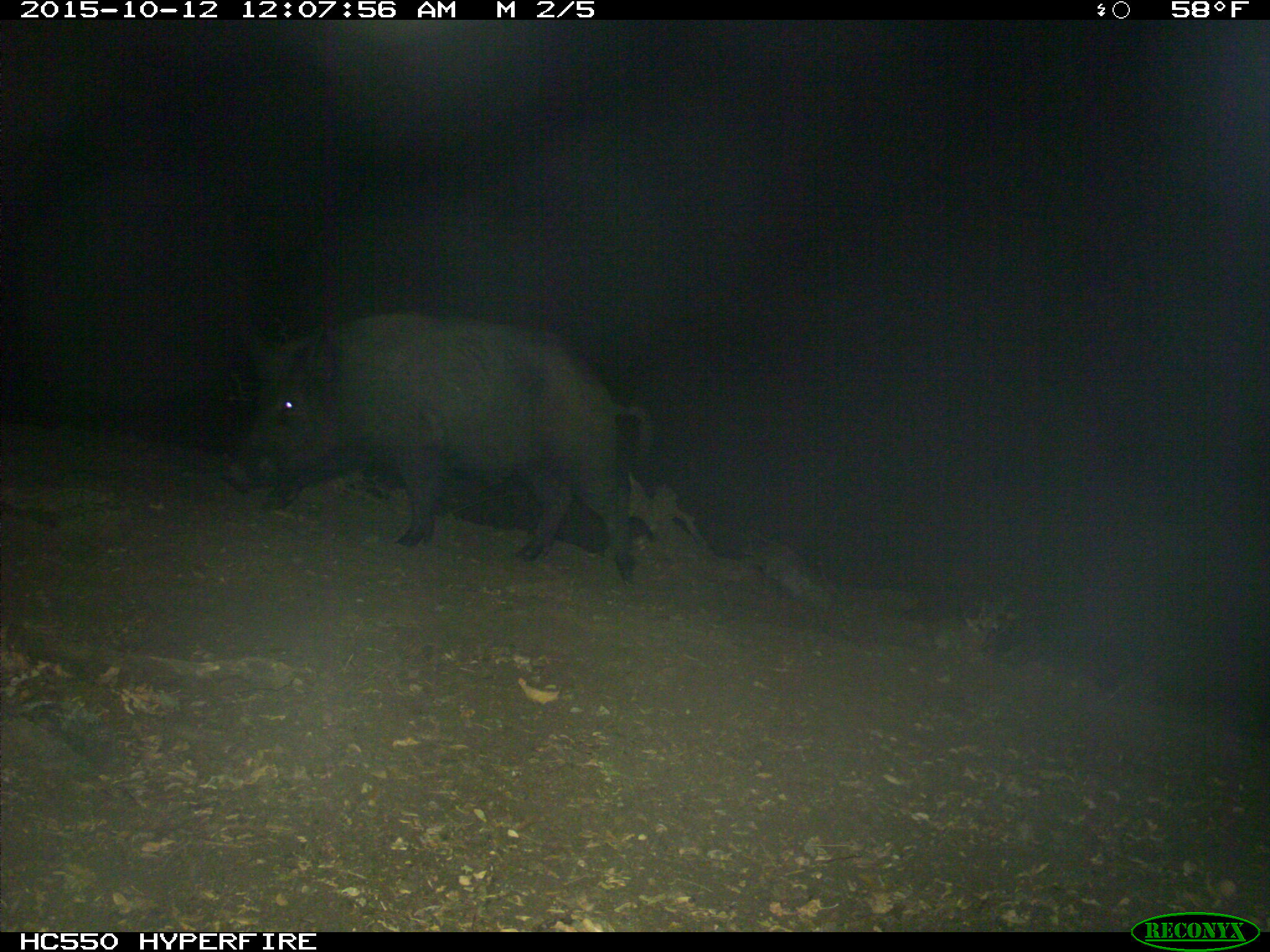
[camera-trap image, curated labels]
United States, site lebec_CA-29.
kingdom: Animalia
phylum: Chordata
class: Mammalia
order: Artiodactyla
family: Suidae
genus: Sus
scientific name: Sus scrofa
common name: wild boar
Sus scrofa (wild boar).